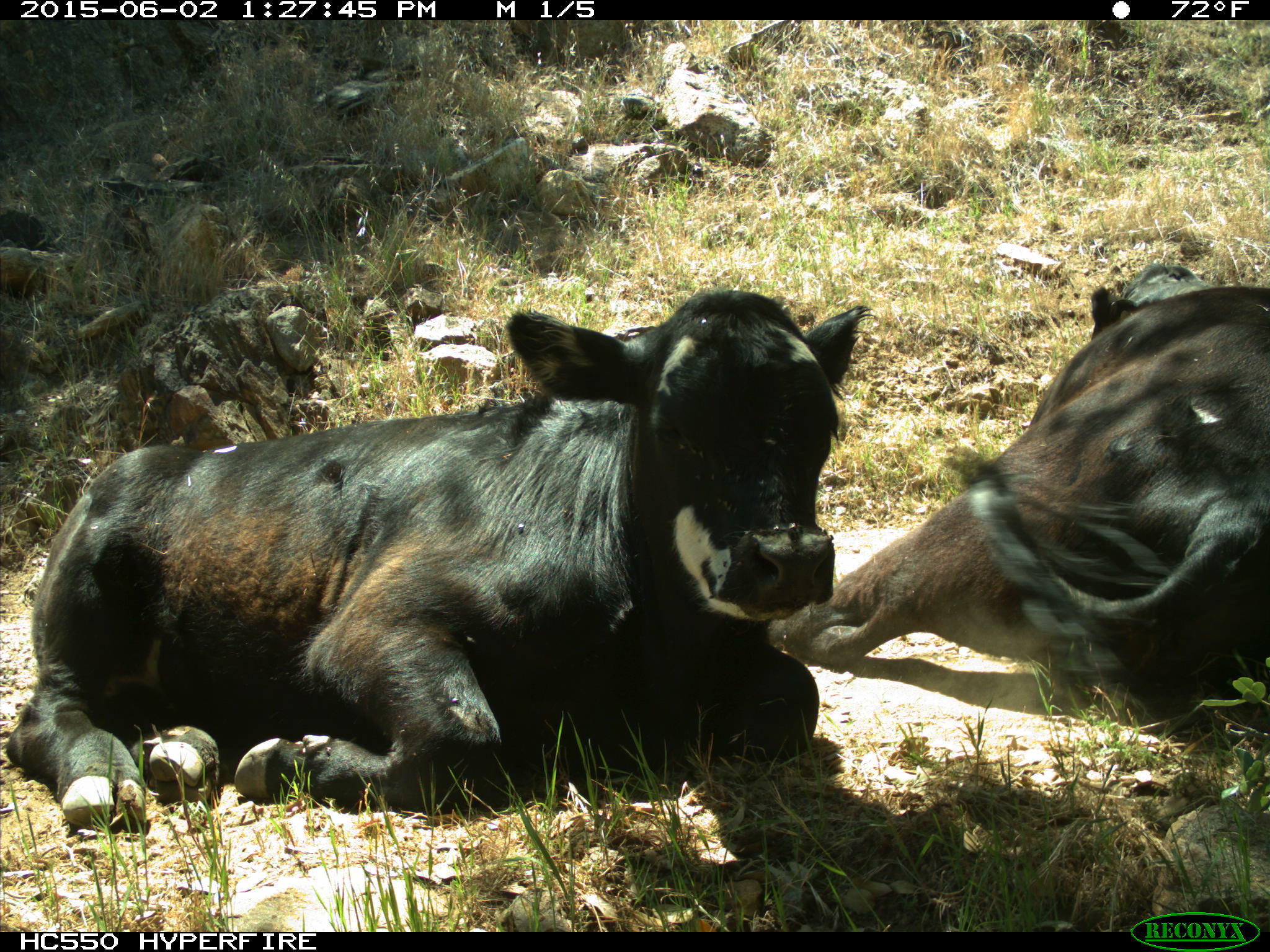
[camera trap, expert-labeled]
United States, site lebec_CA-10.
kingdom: Animalia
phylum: Chordata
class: Mammalia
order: Artiodactyla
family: Bovidae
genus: Bos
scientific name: Bos taurus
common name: domestic cow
Bos taurus (domestic cow).